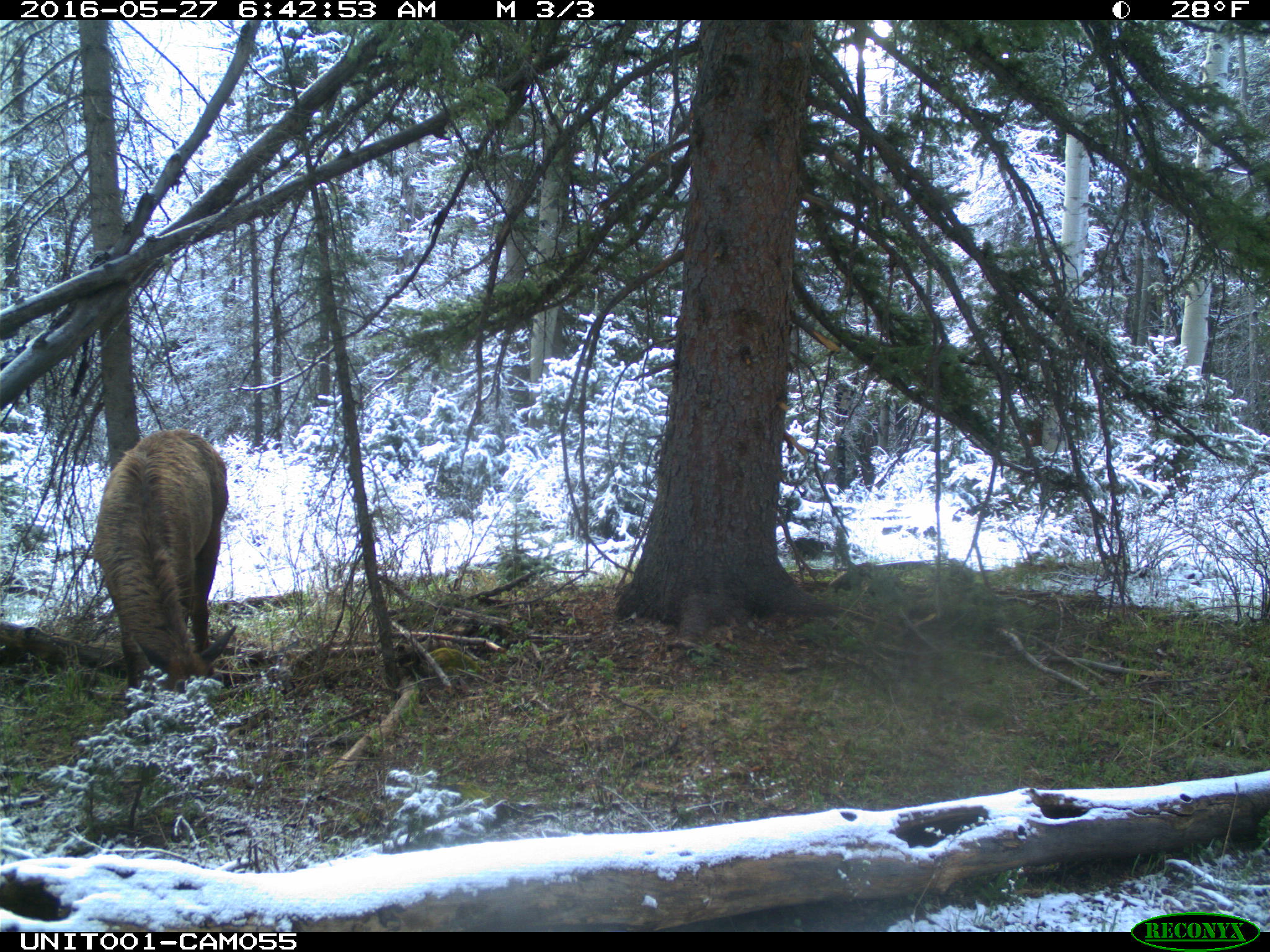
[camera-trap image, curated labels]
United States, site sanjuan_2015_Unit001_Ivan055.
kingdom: Animalia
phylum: Chordata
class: Mammalia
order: Artiodactyla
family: Cervidae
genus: Cervus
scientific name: Cervus elaphus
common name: red deer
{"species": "Cervus elaphus (red deer)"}